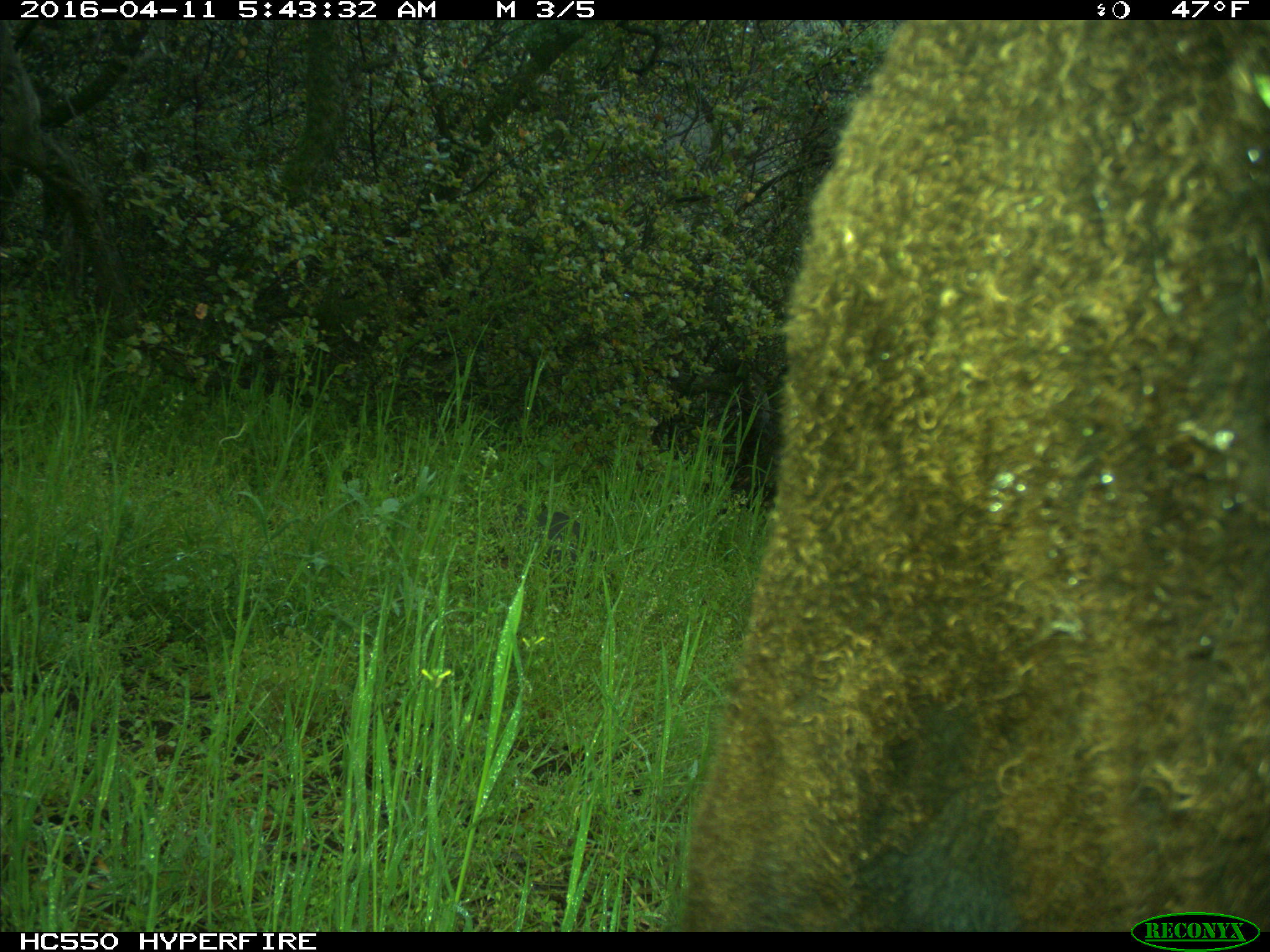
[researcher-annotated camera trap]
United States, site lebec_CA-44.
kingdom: Animalia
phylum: Chordata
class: Mammalia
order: Artiodactyla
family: Bovidae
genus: Bos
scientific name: Bos taurus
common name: domestic cow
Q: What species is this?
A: Bos taurus (domestic cow).